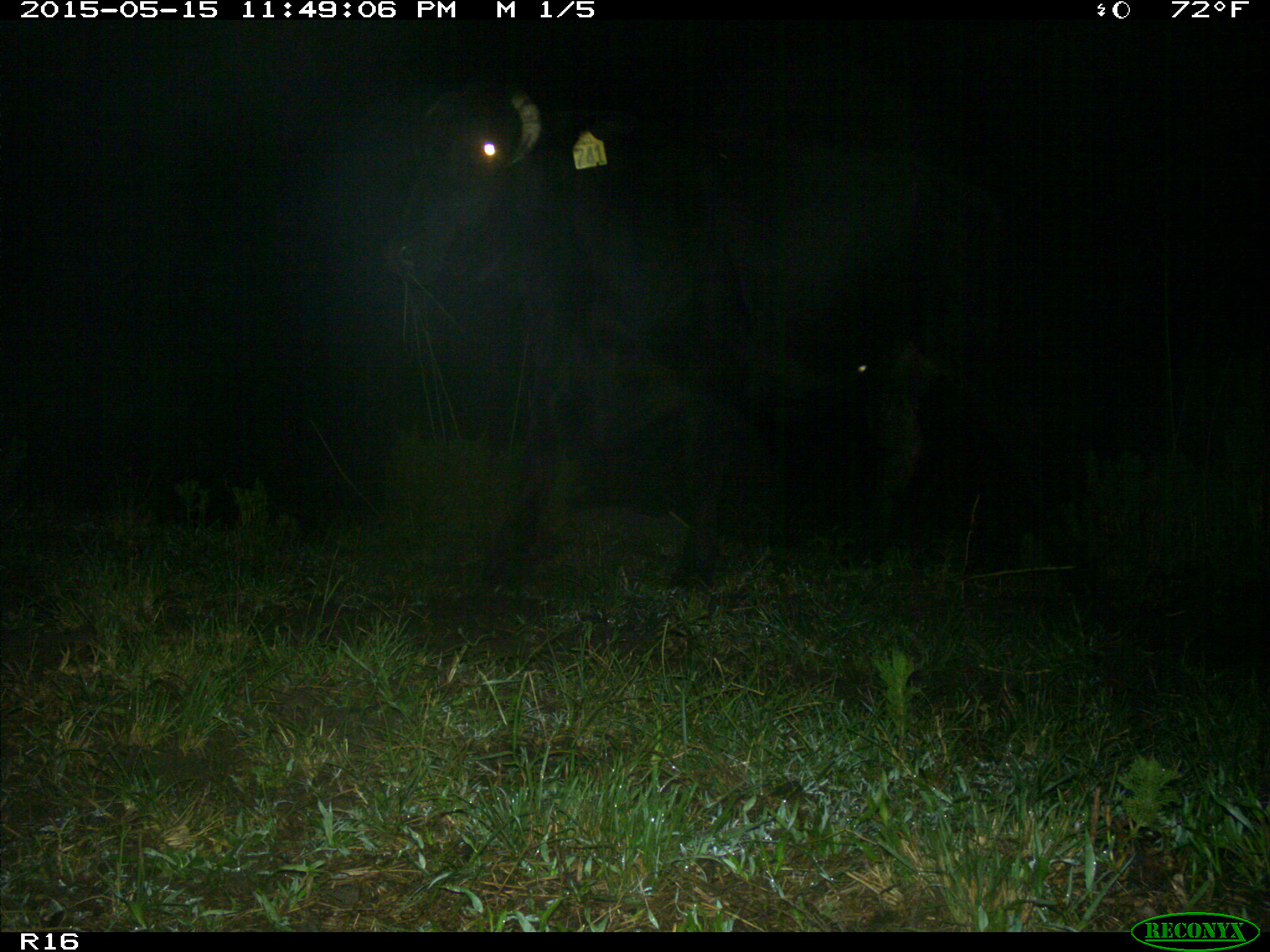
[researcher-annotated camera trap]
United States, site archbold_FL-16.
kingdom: Animalia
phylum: Chordata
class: Mammalia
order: Artiodactyla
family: Bovidae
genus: Bos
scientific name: Bos taurus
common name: domestic cow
Bos taurus (domestic cow).